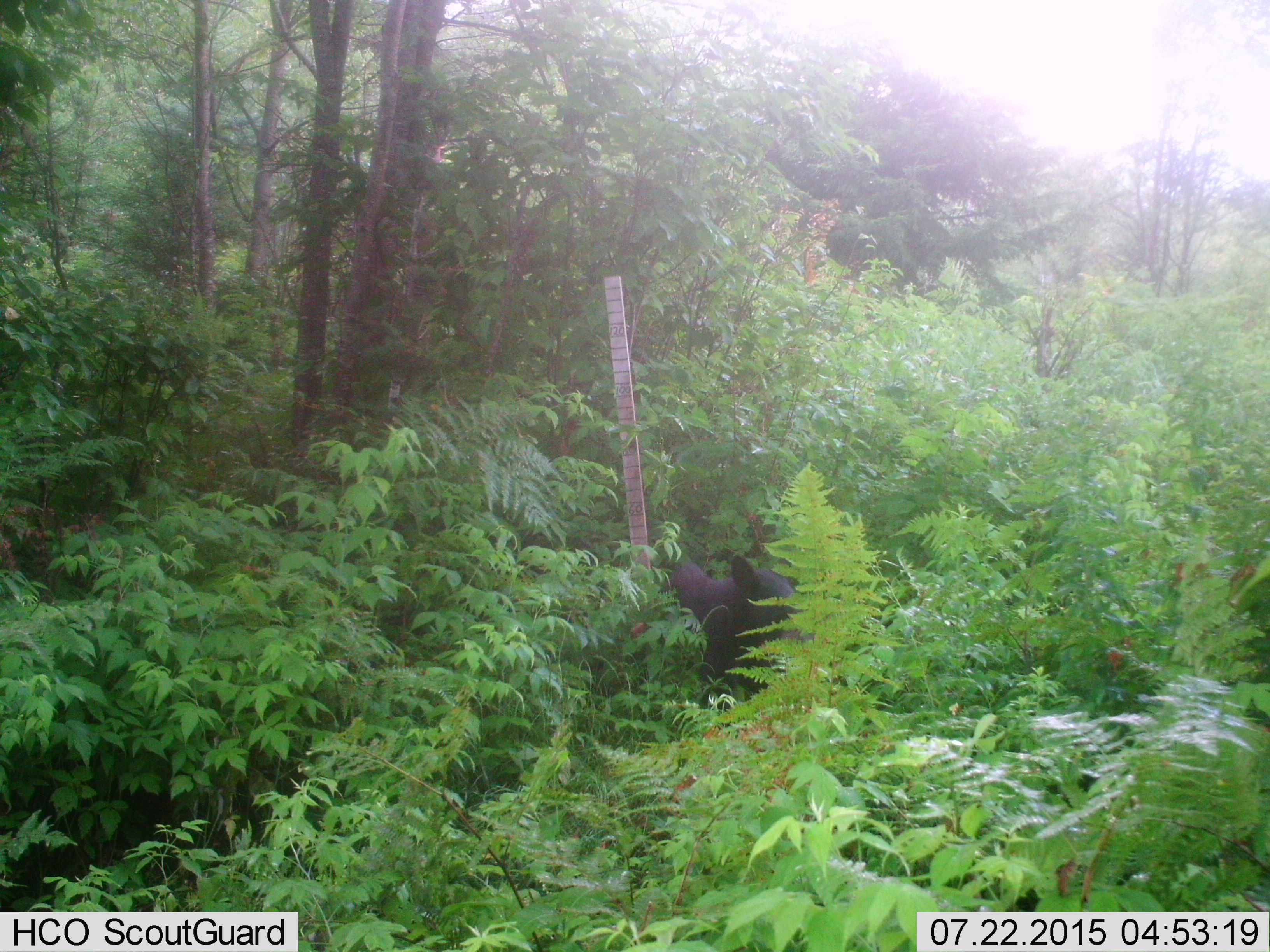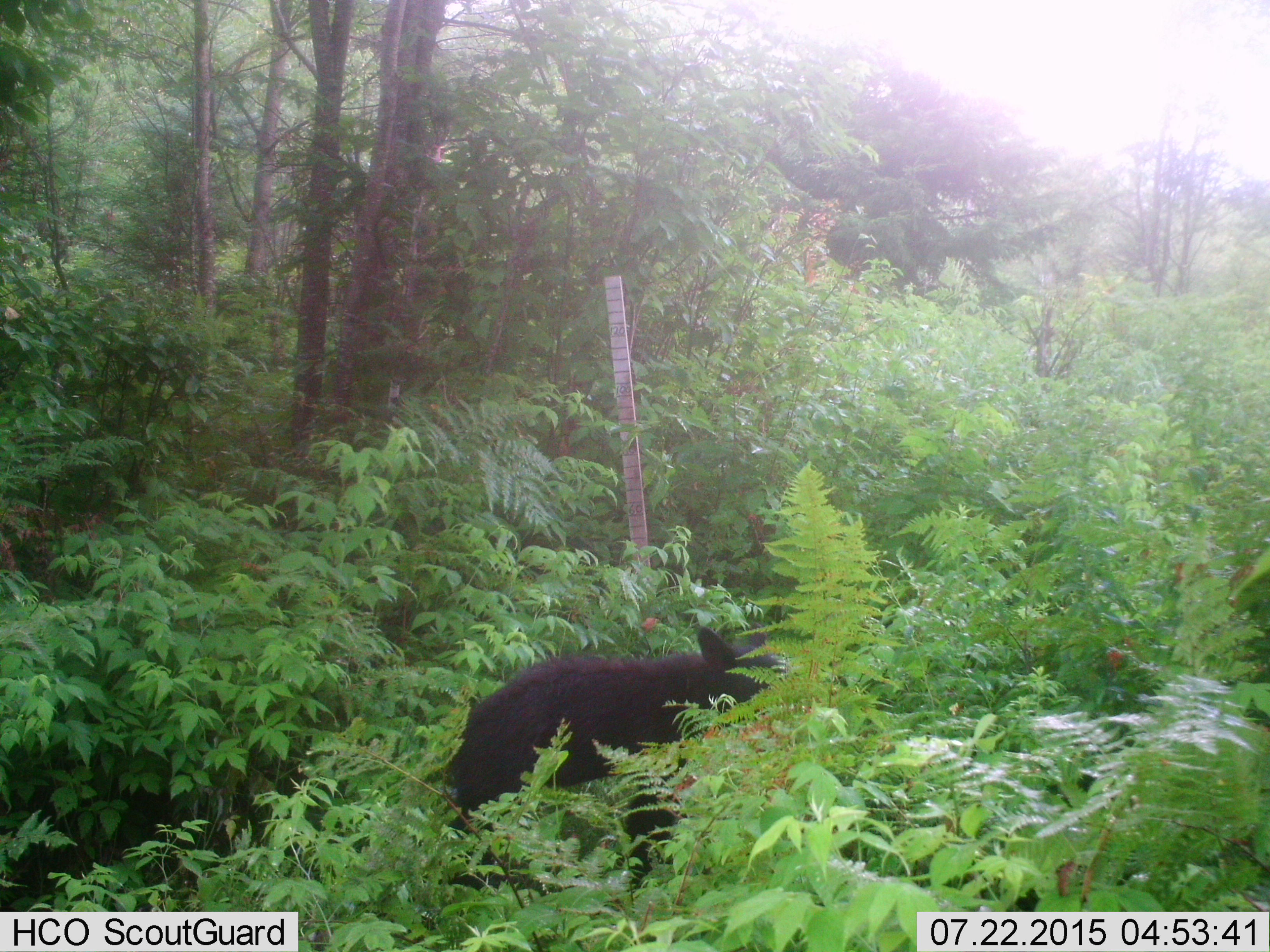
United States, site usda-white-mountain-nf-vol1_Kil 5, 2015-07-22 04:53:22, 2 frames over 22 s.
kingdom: Animalia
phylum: Chordata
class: Mammalia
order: Carnivora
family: Ursidae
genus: Ursus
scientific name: Ursus americanus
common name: black bear